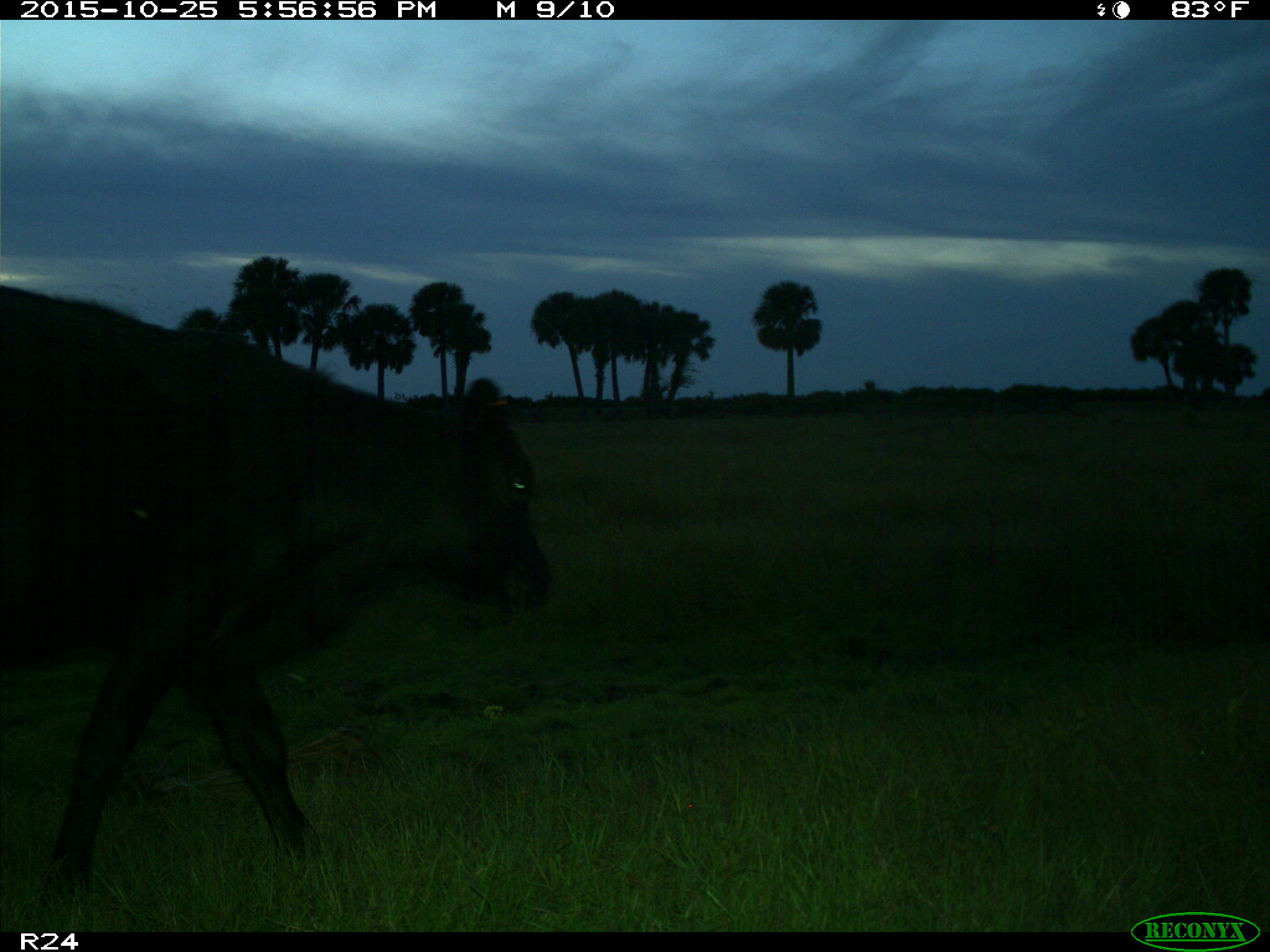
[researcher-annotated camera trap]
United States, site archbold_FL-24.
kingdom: Animalia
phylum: Chordata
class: Mammalia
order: Artiodactyla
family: Bovidae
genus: Bos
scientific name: Bos taurus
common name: domestic cow